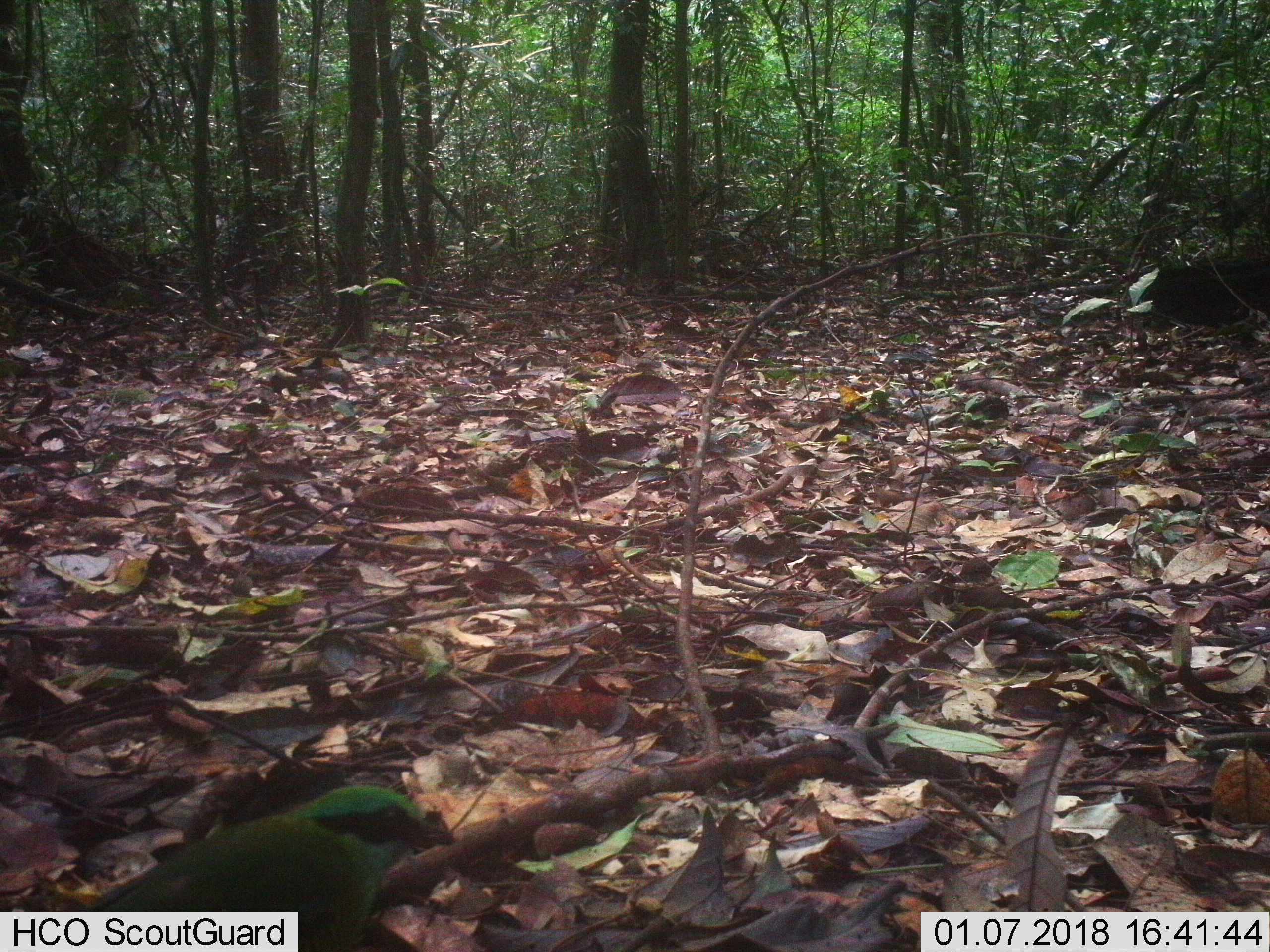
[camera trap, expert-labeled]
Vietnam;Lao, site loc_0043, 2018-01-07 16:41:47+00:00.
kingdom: Animalia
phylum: Chordata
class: Aves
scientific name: Aves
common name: bird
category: unidentified bird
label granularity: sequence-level